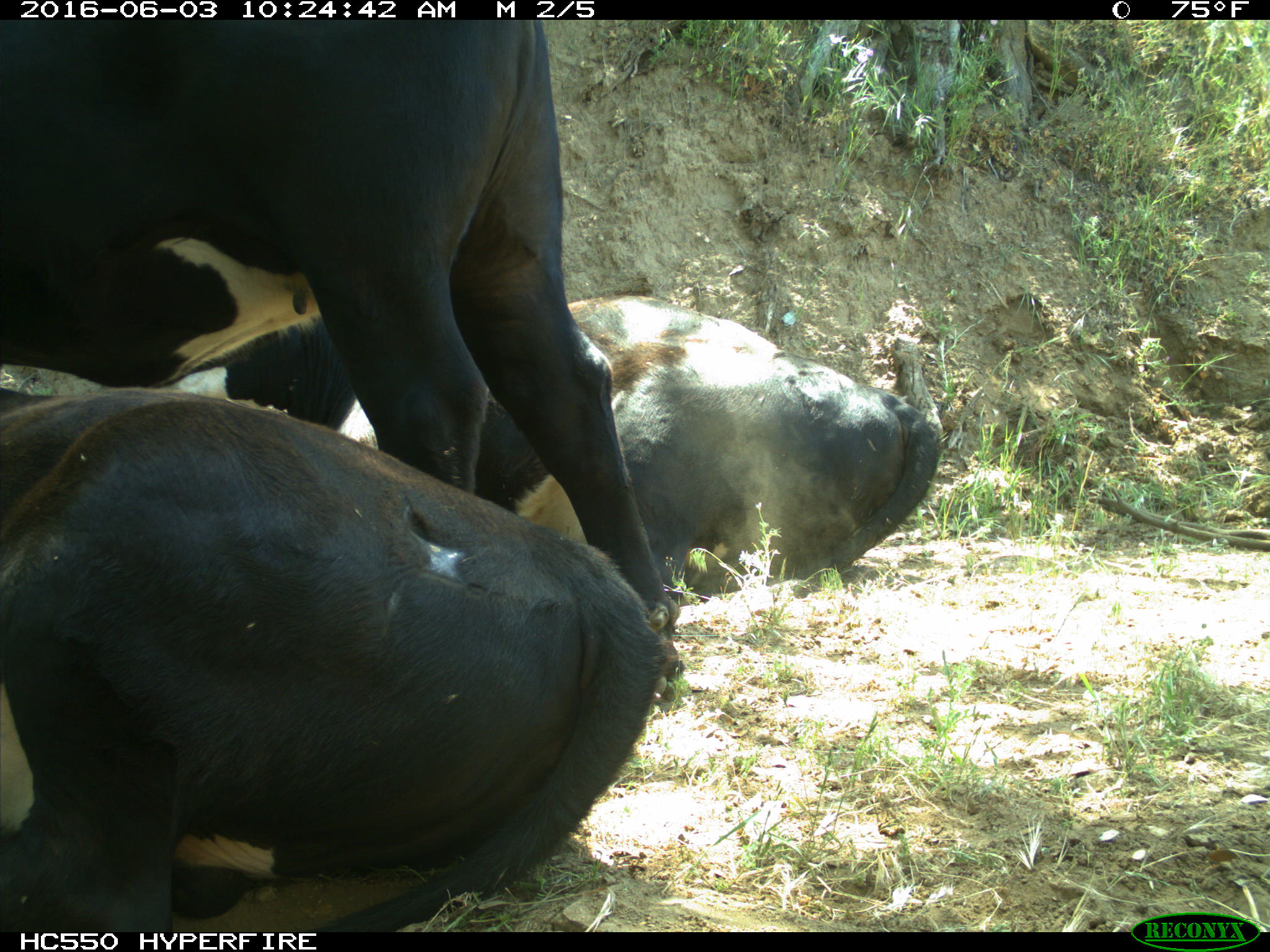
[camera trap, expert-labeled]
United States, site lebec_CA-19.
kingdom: Animalia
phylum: Chordata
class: Mammalia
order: Artiodactyla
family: Bovidae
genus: Bos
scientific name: Bos taurus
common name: domestic cow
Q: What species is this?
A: Bos taurus (domestic cow).